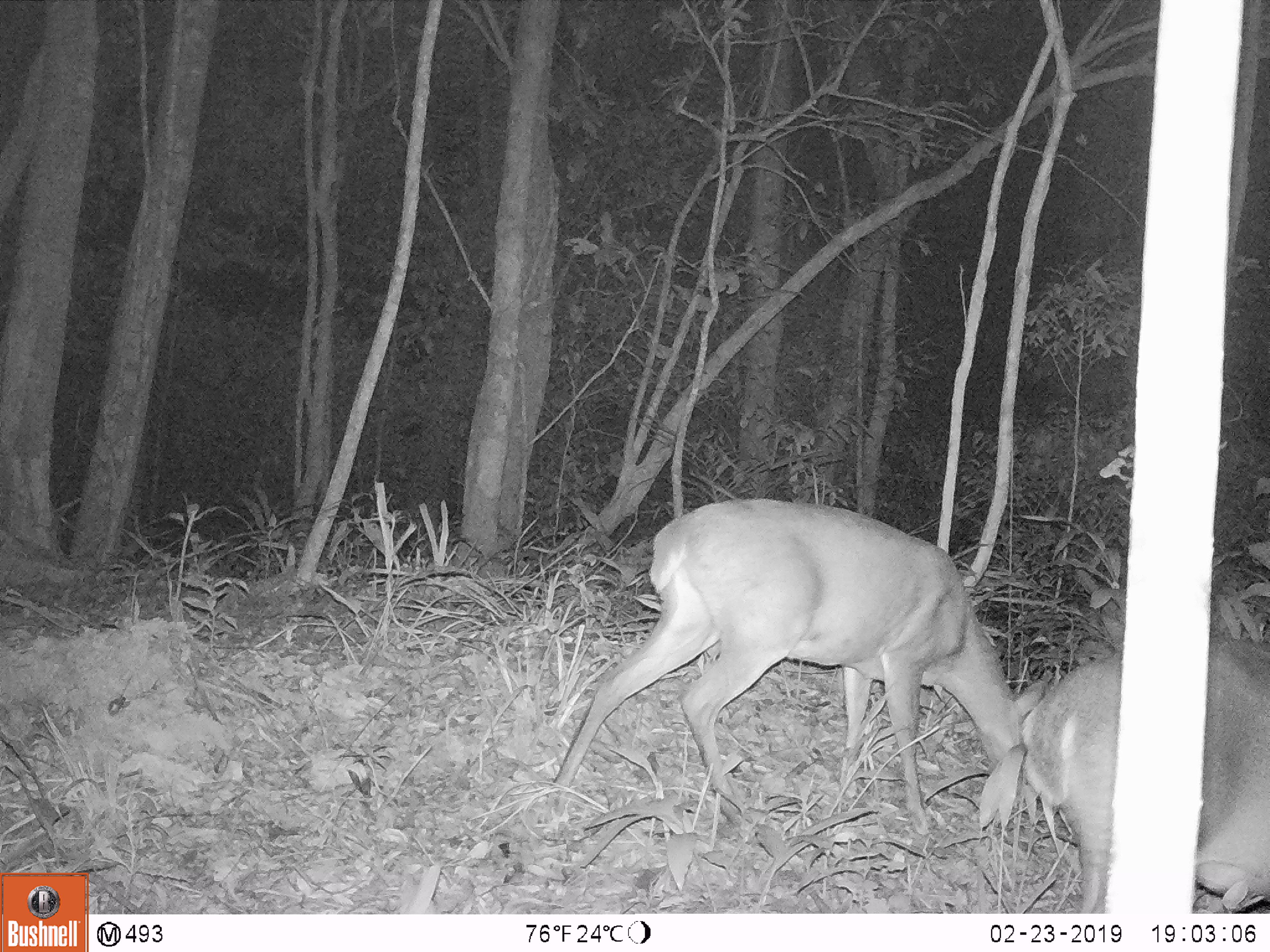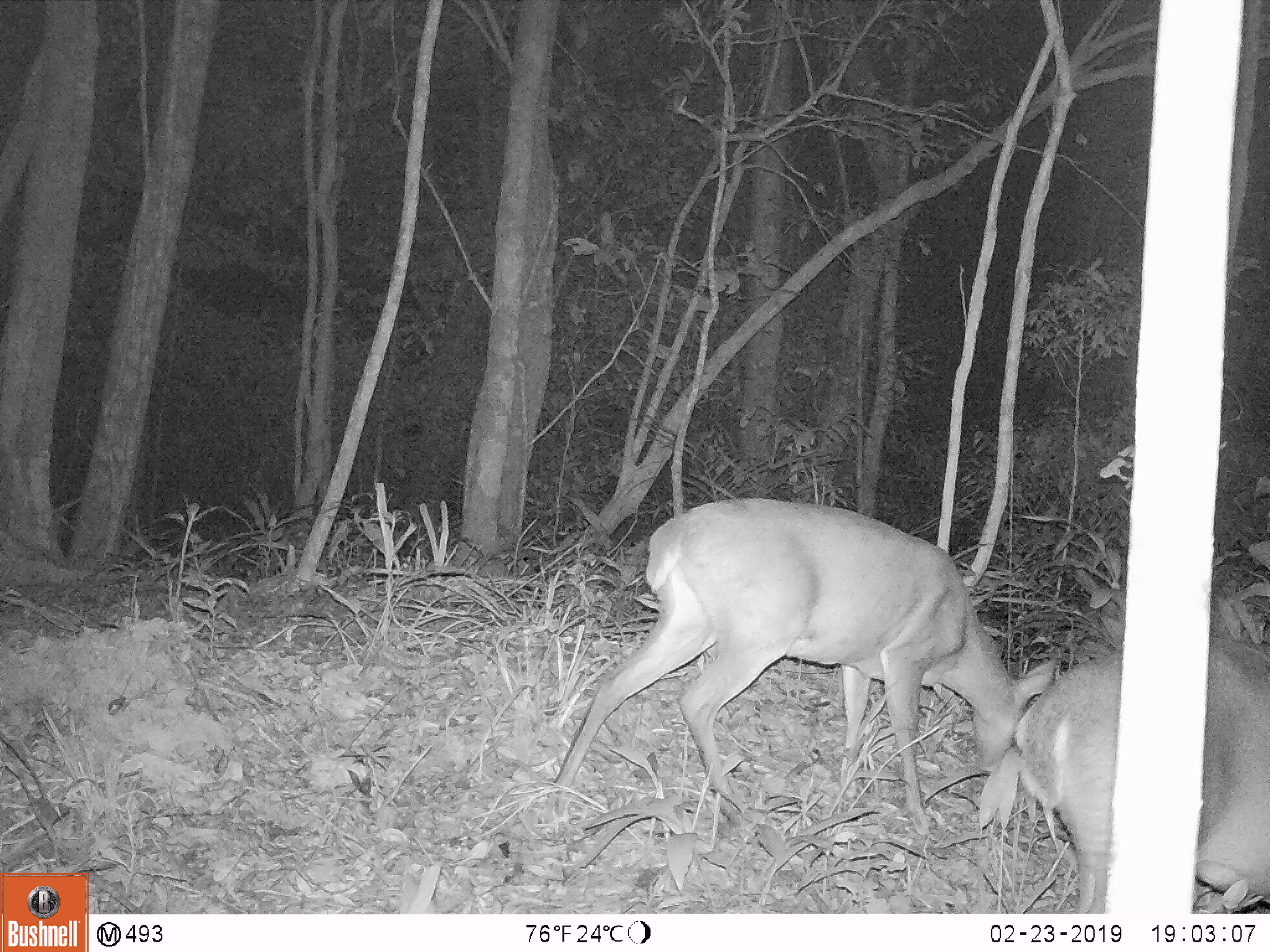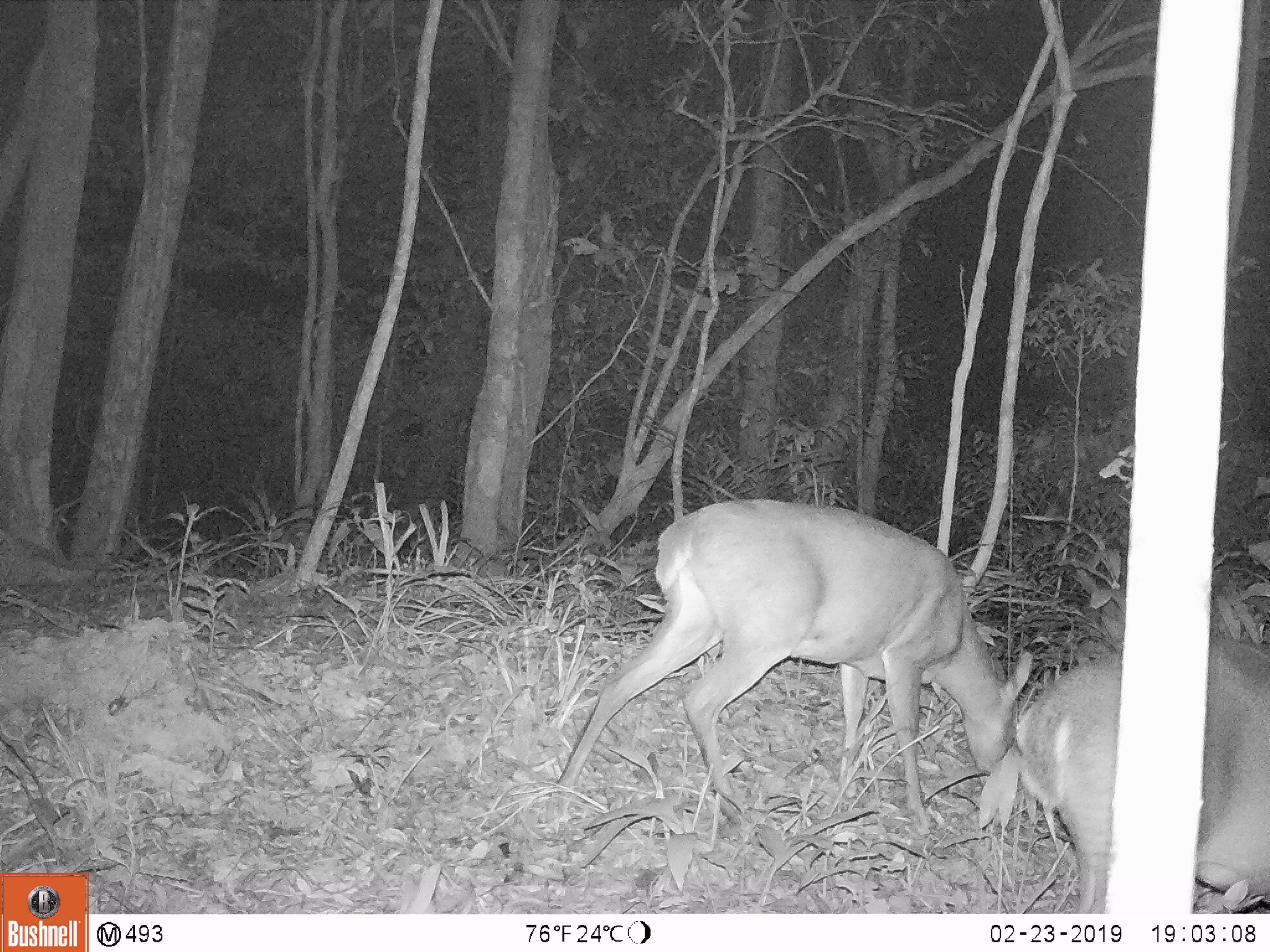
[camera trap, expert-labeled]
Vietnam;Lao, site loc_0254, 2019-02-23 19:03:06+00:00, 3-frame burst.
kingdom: Animalia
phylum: Chordata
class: Mammalia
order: Artiodactyla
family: Cervidae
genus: Muntiacus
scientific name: Muntiacus vuquangensis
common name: large-antlered muntjac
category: large antlered muntjac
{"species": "large antlered muntjac (large-antlered muntjac) (Muntiacus vuquangensis)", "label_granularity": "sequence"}